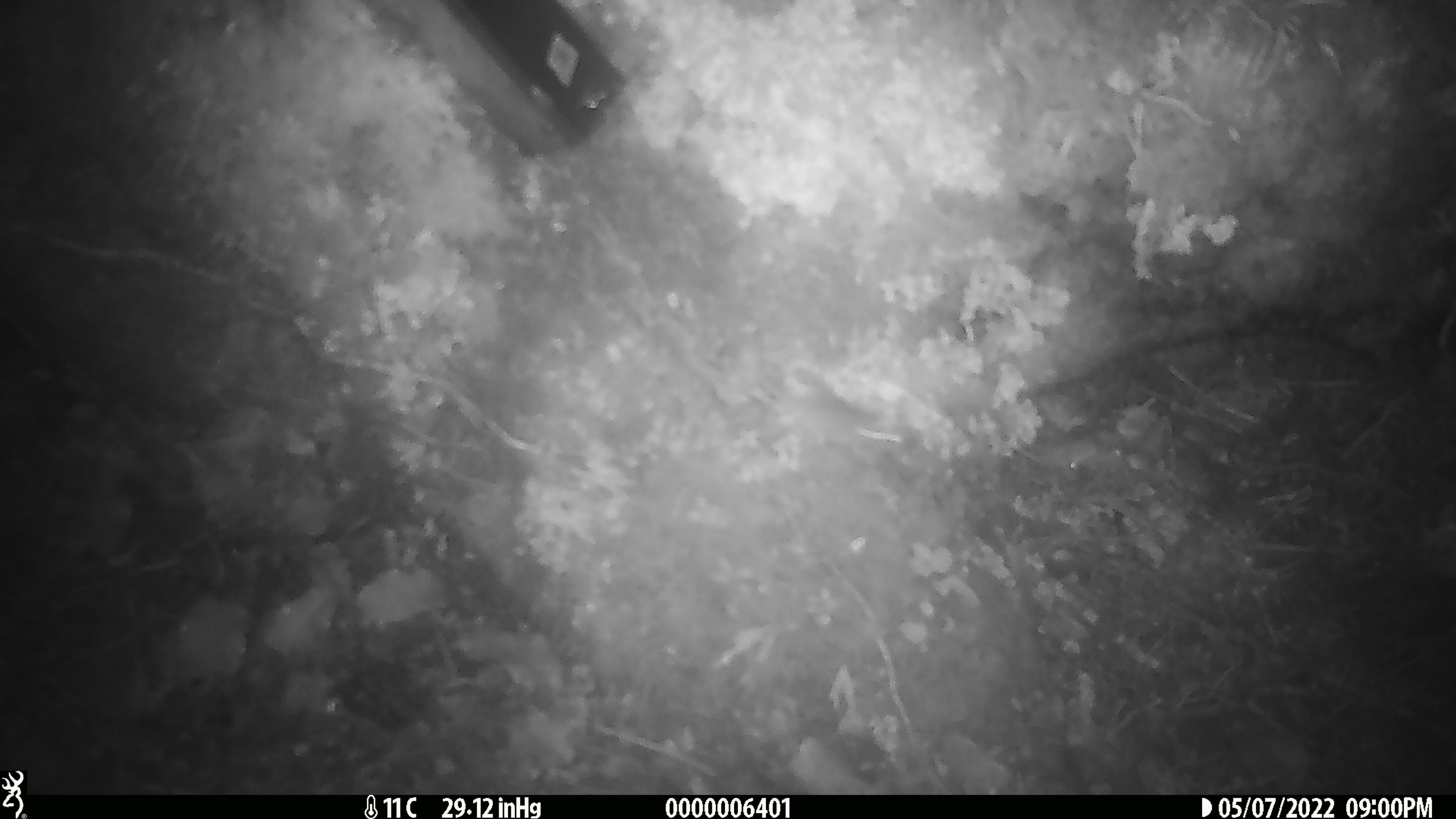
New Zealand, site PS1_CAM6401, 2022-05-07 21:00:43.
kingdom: Animalia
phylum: Chordata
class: Mammalia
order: Rodentia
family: Muridae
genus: Mus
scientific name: Mus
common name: mouse